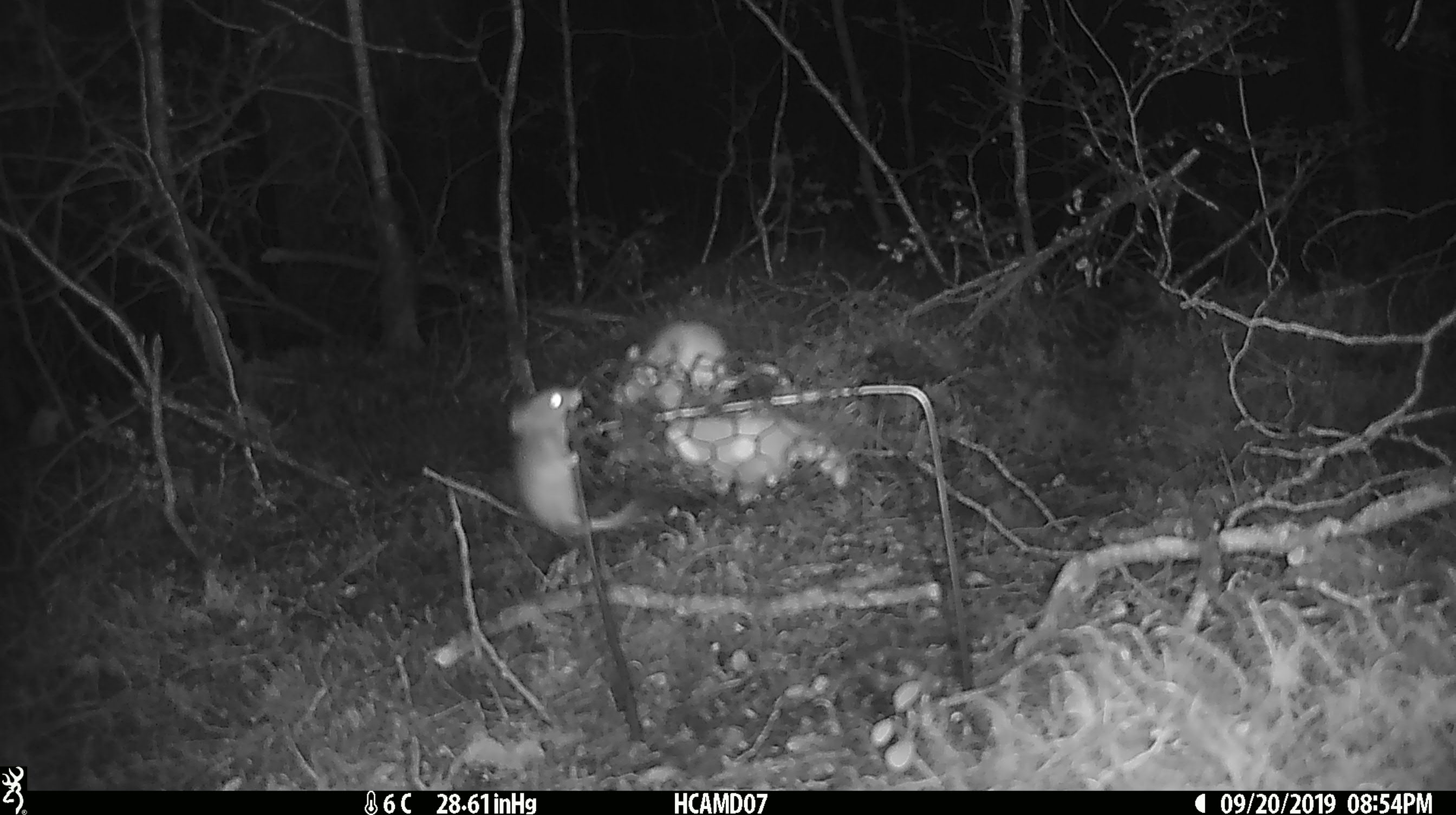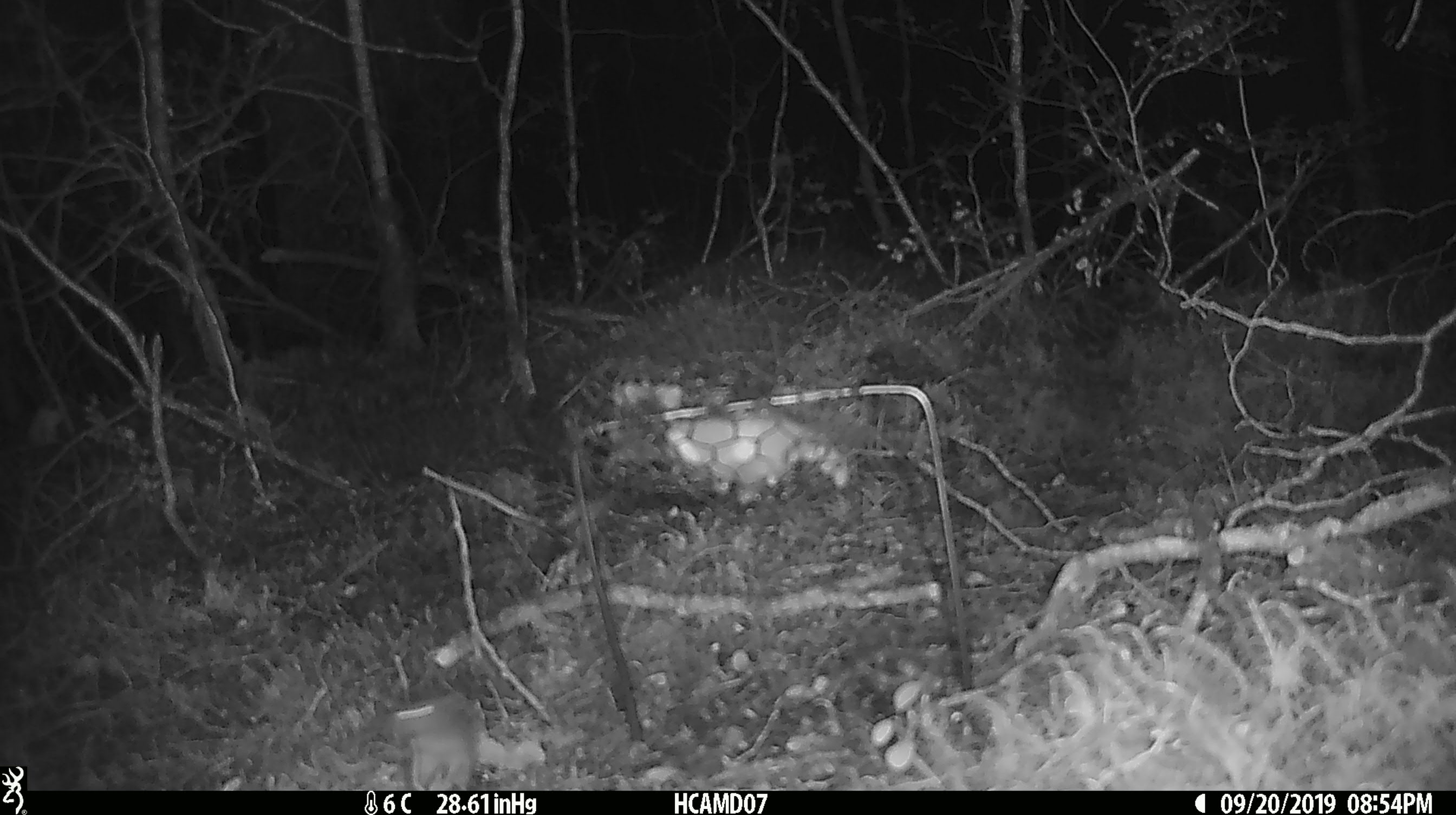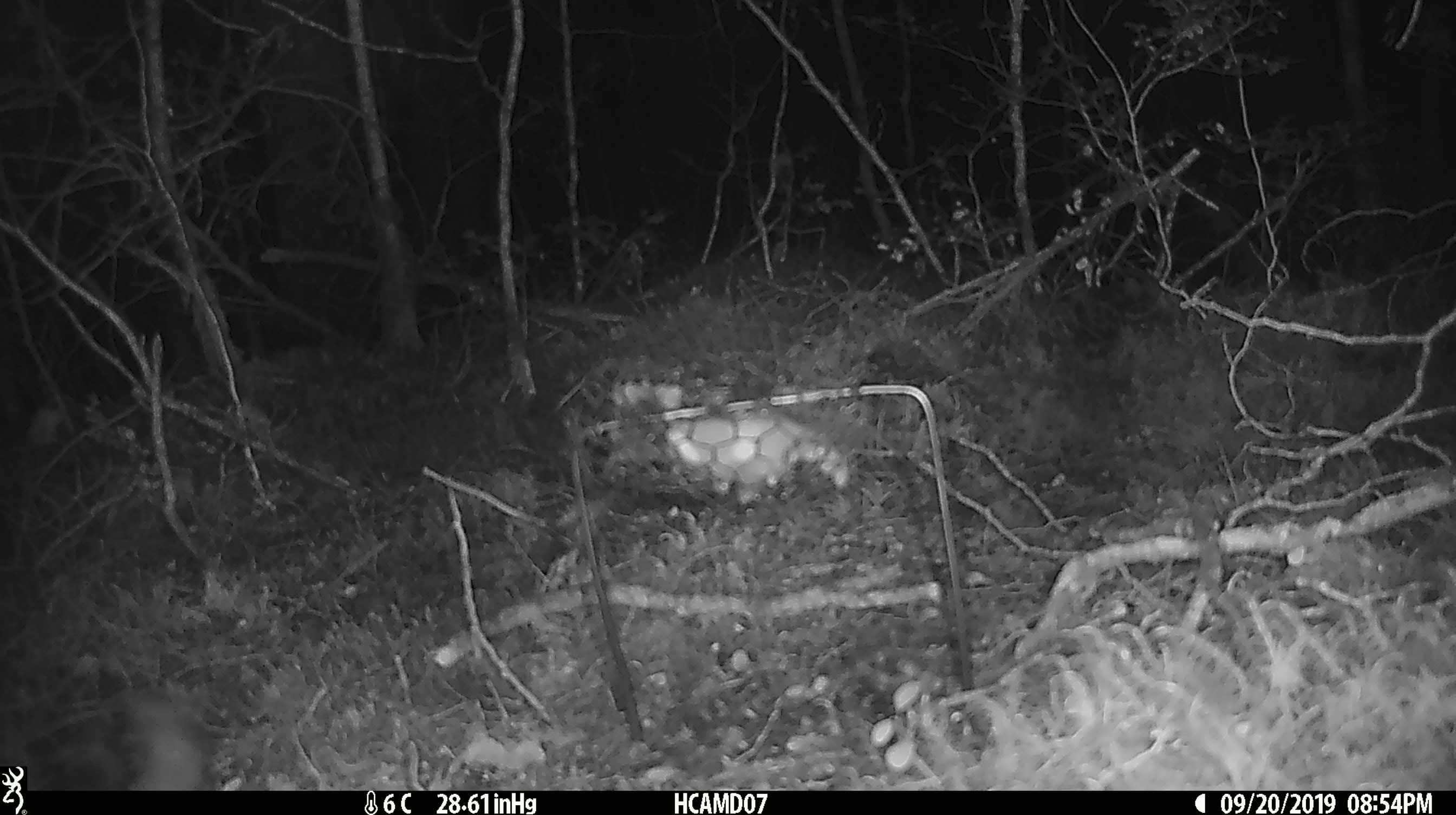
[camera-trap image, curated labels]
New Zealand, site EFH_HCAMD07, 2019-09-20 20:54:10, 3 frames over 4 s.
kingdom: Animalia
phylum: Chordata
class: Mammalia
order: Rodentia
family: Muridae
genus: Mus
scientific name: Mus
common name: mouse